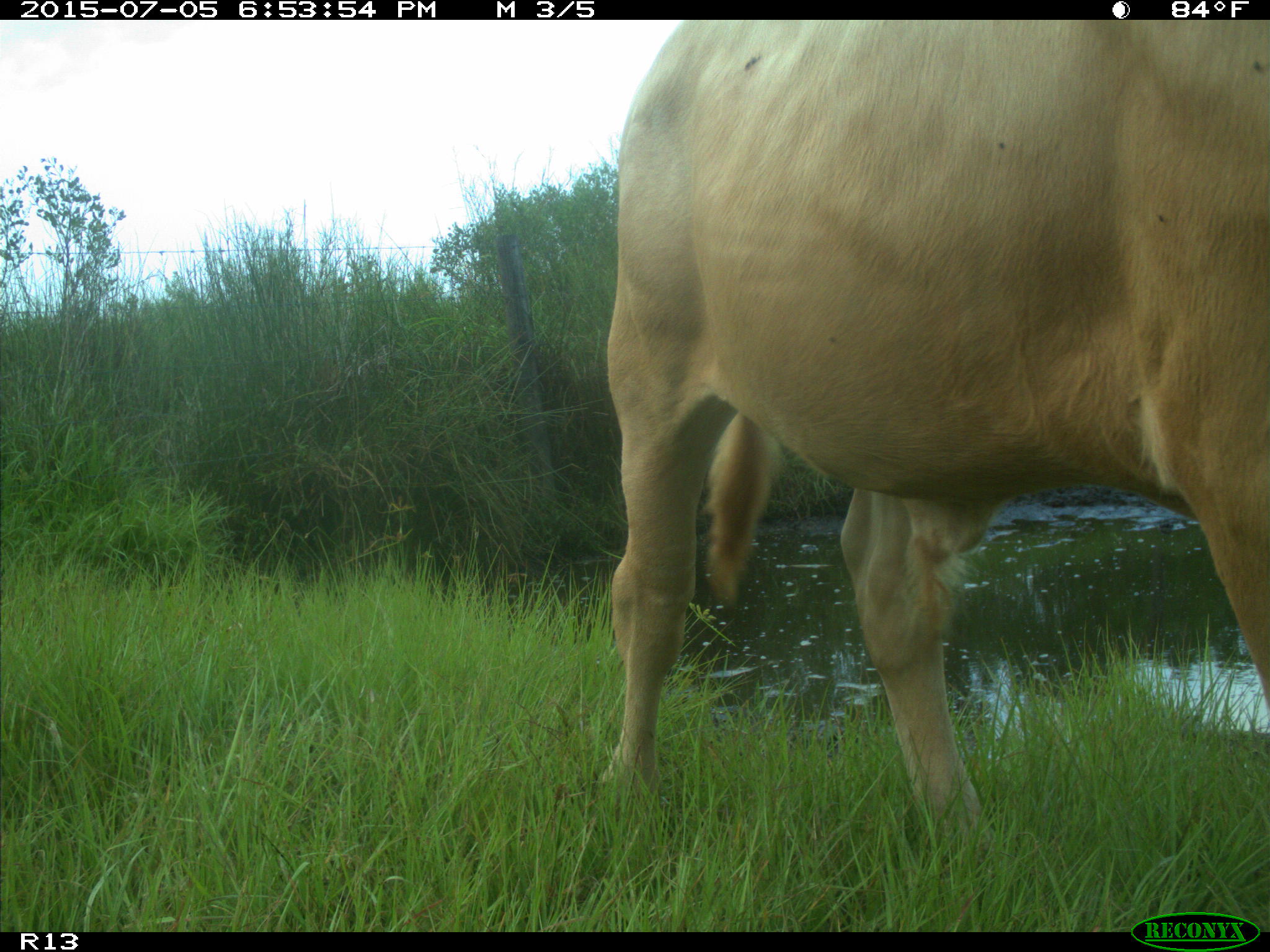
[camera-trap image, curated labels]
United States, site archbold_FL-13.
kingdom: Animalia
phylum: Chordata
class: Mammalia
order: Artiodactyla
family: Bovidae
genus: Bos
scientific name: Bos taurus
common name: domestic cow